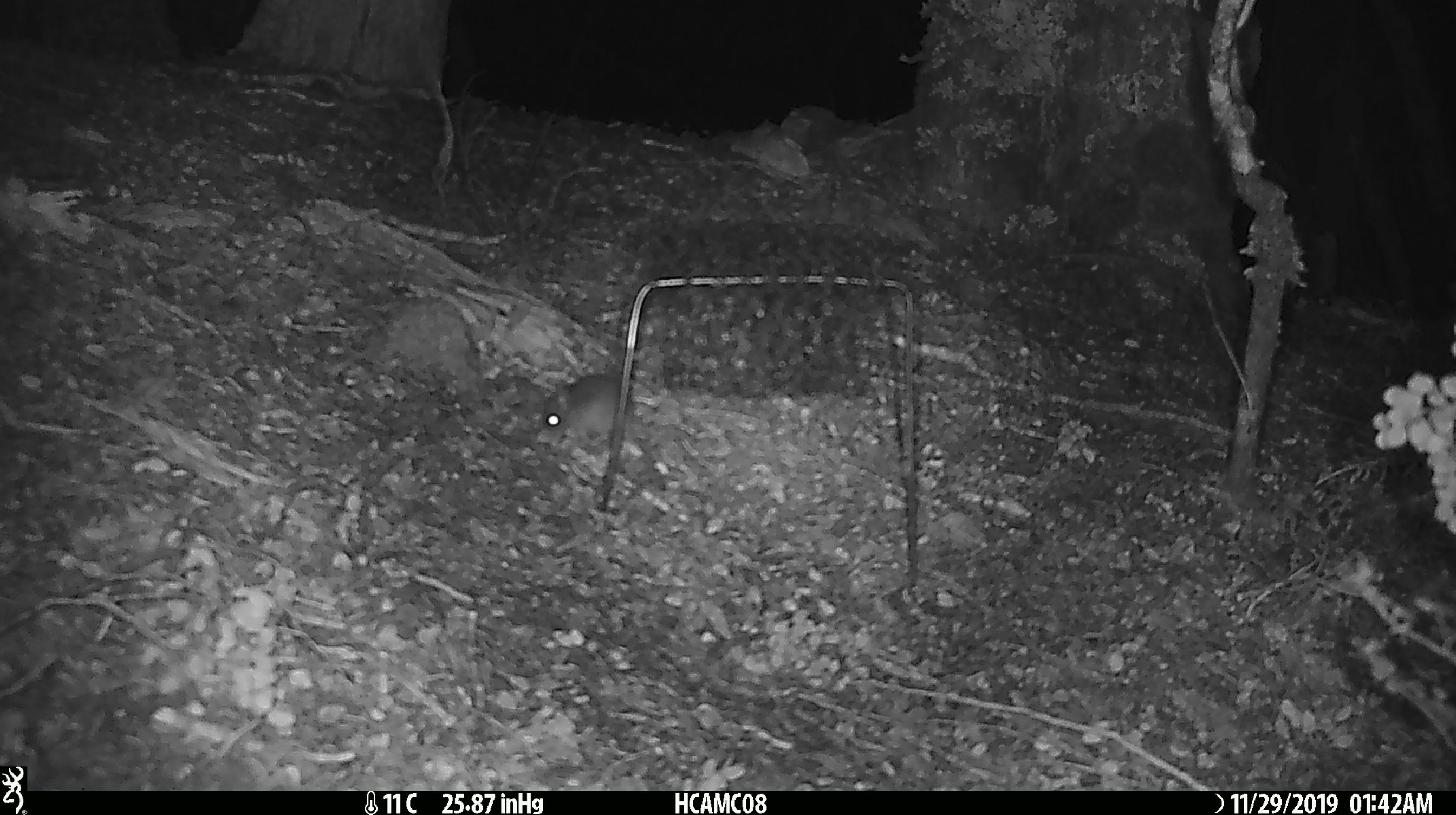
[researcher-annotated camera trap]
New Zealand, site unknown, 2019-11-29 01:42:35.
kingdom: Animalia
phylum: Chordata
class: Mammalia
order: Rodentia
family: Muridae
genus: Mus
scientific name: Mus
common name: mouse